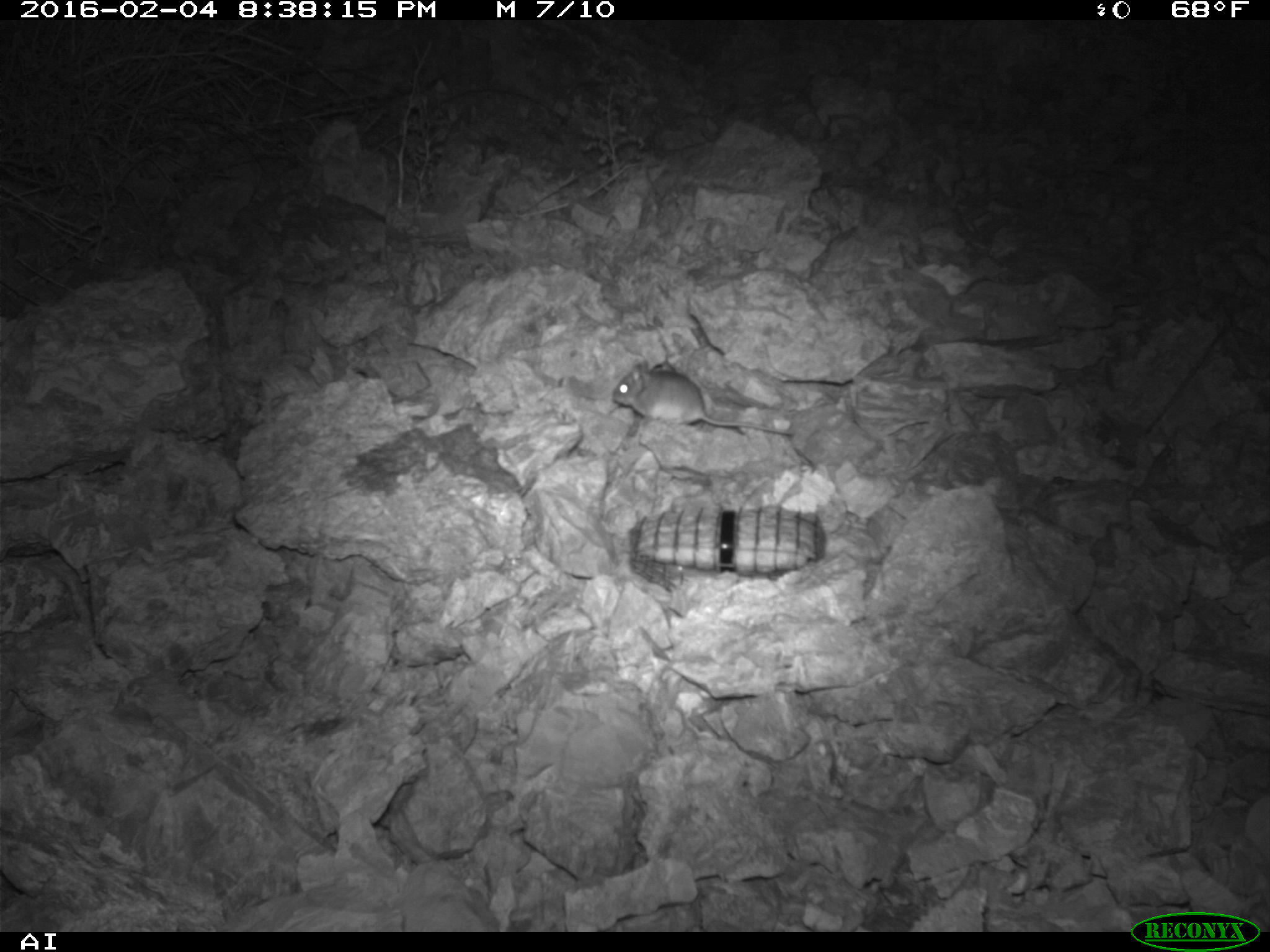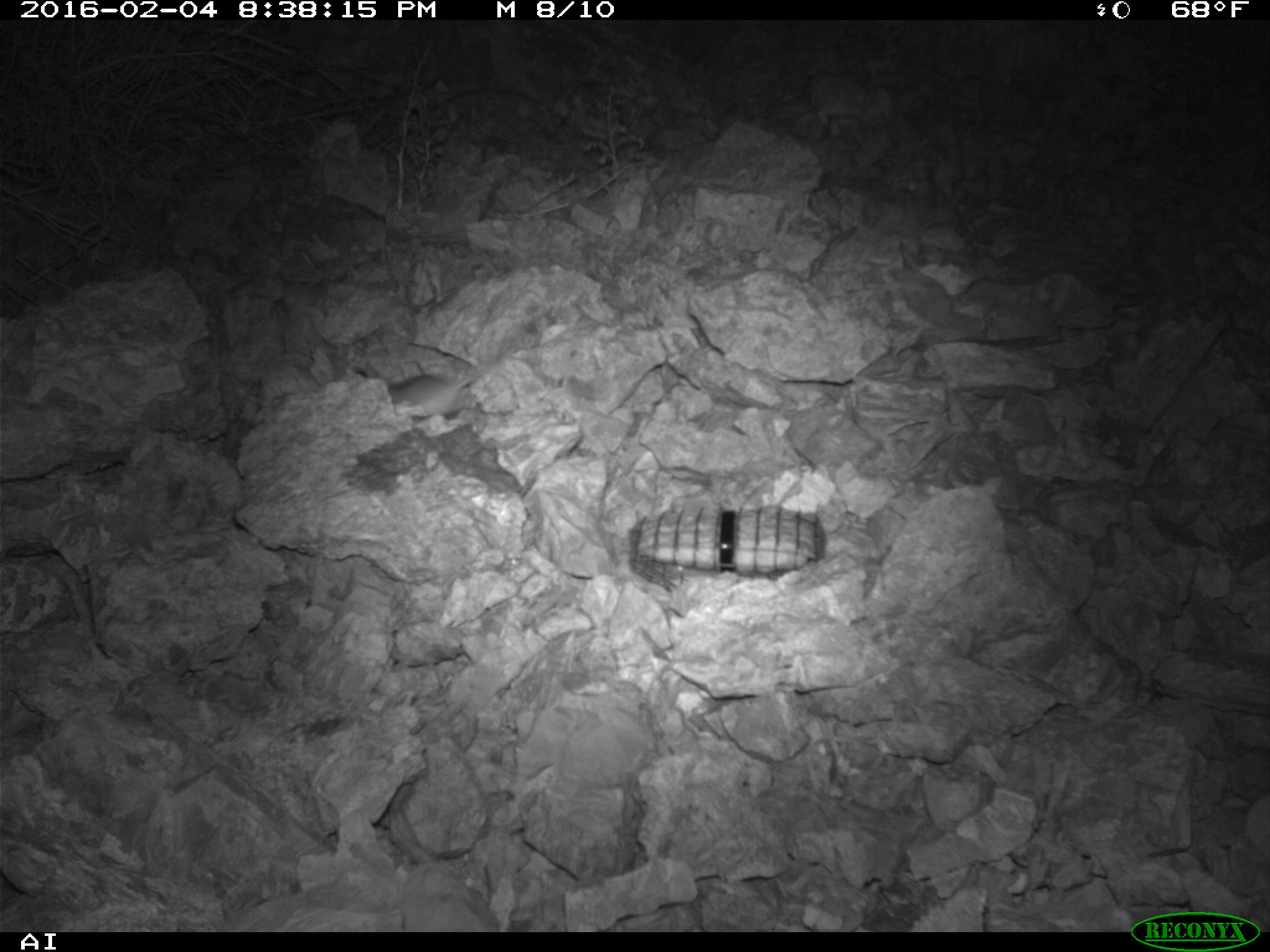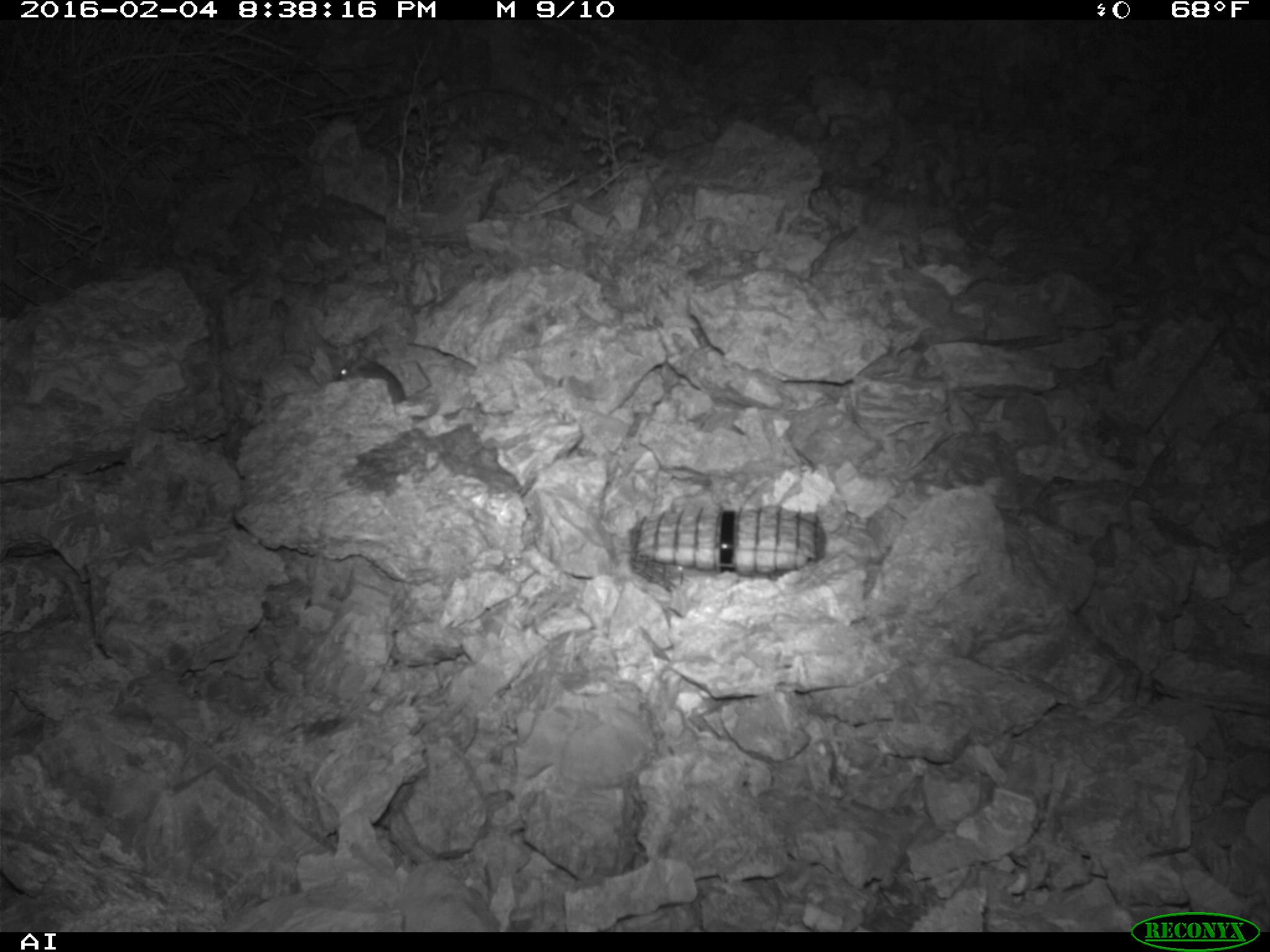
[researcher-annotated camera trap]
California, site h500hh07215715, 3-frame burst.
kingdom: Animalia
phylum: Chordata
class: Mammalia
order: Rodentia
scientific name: Rodentia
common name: rodent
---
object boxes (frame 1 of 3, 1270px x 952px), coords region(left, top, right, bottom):
rodent: region(611, 359, 792, 435)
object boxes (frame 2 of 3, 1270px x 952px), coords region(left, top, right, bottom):
rodent: region(353, 358, 498, 417)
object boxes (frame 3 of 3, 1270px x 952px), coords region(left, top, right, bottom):
rodent: region(338, 357, 406, 403)